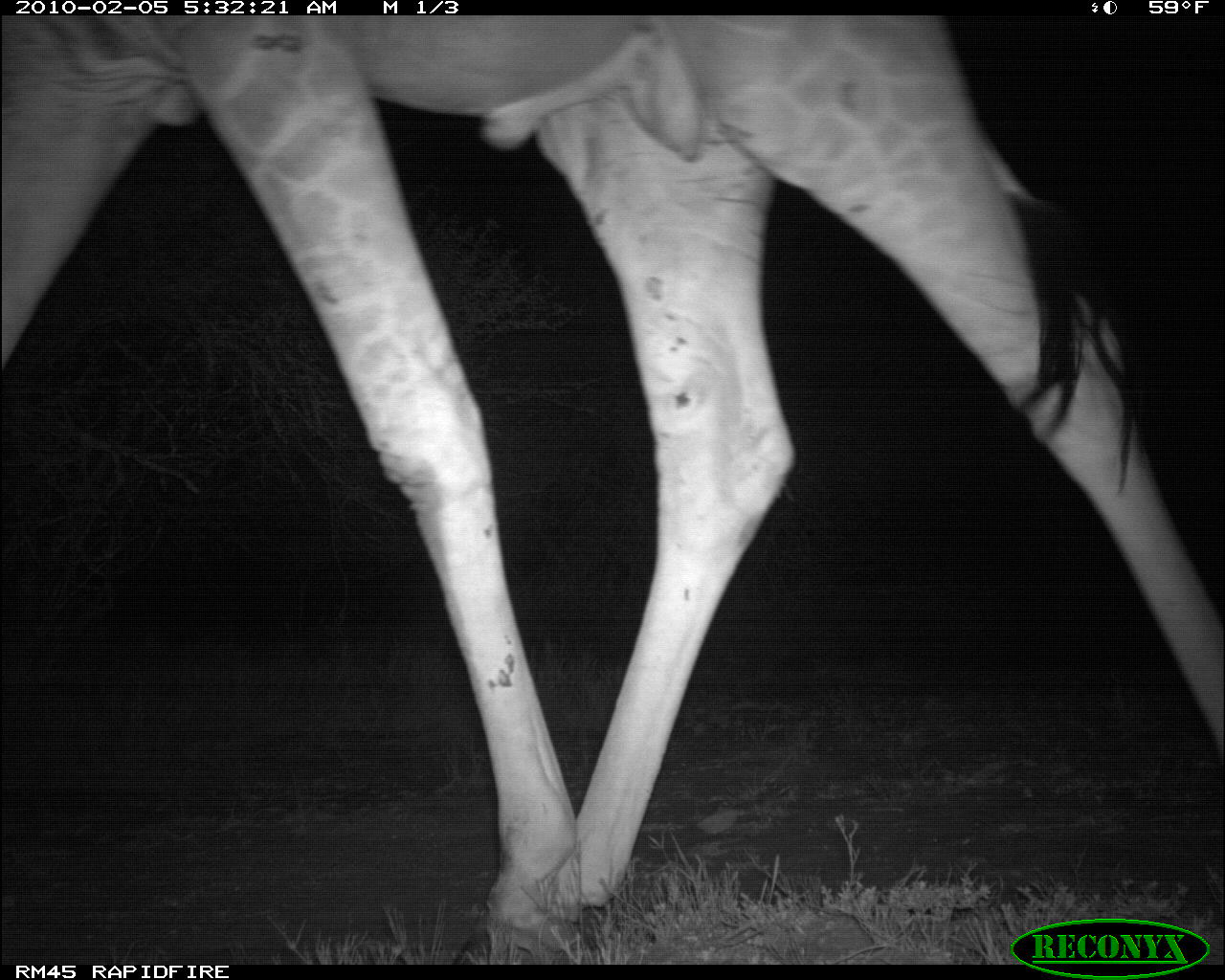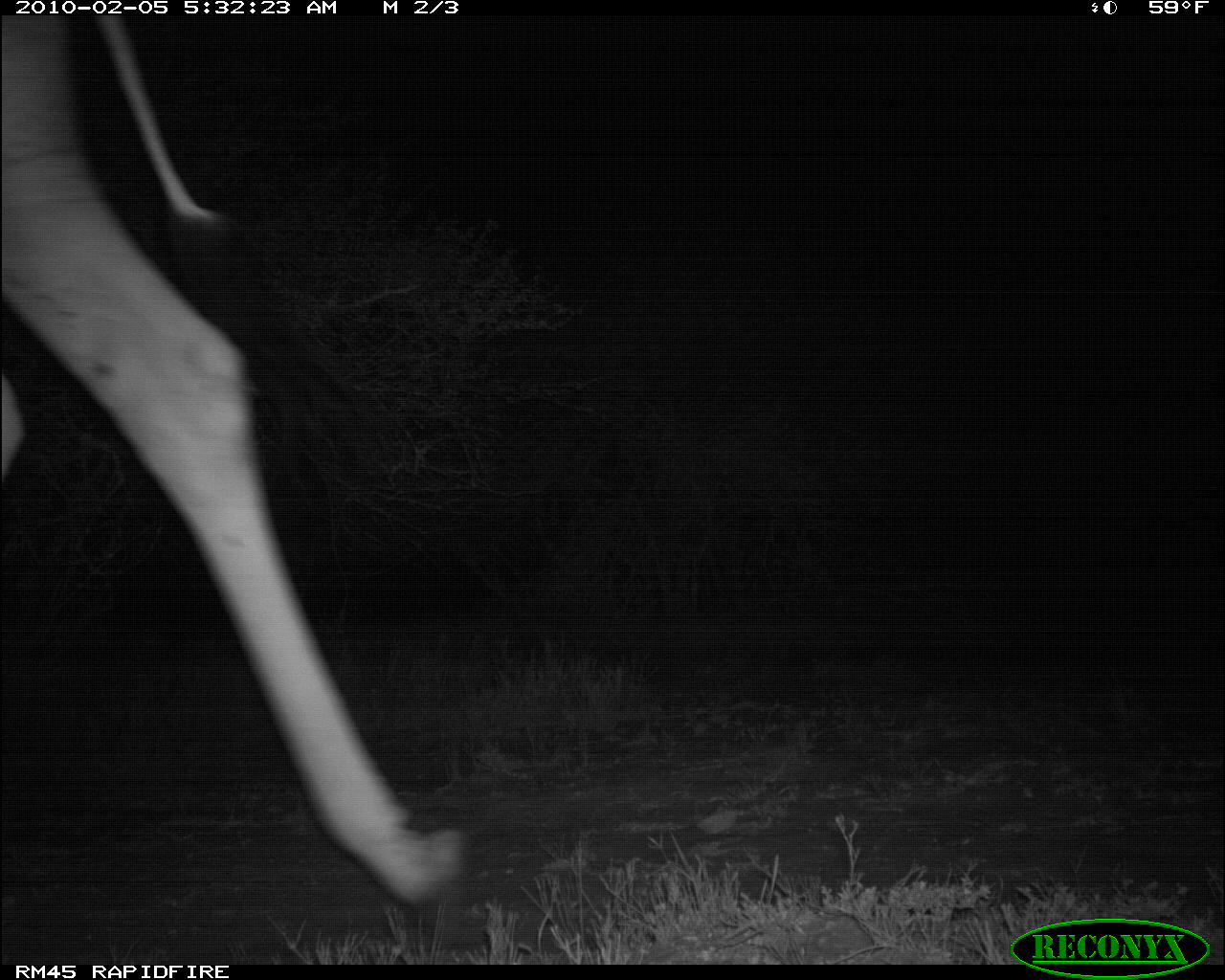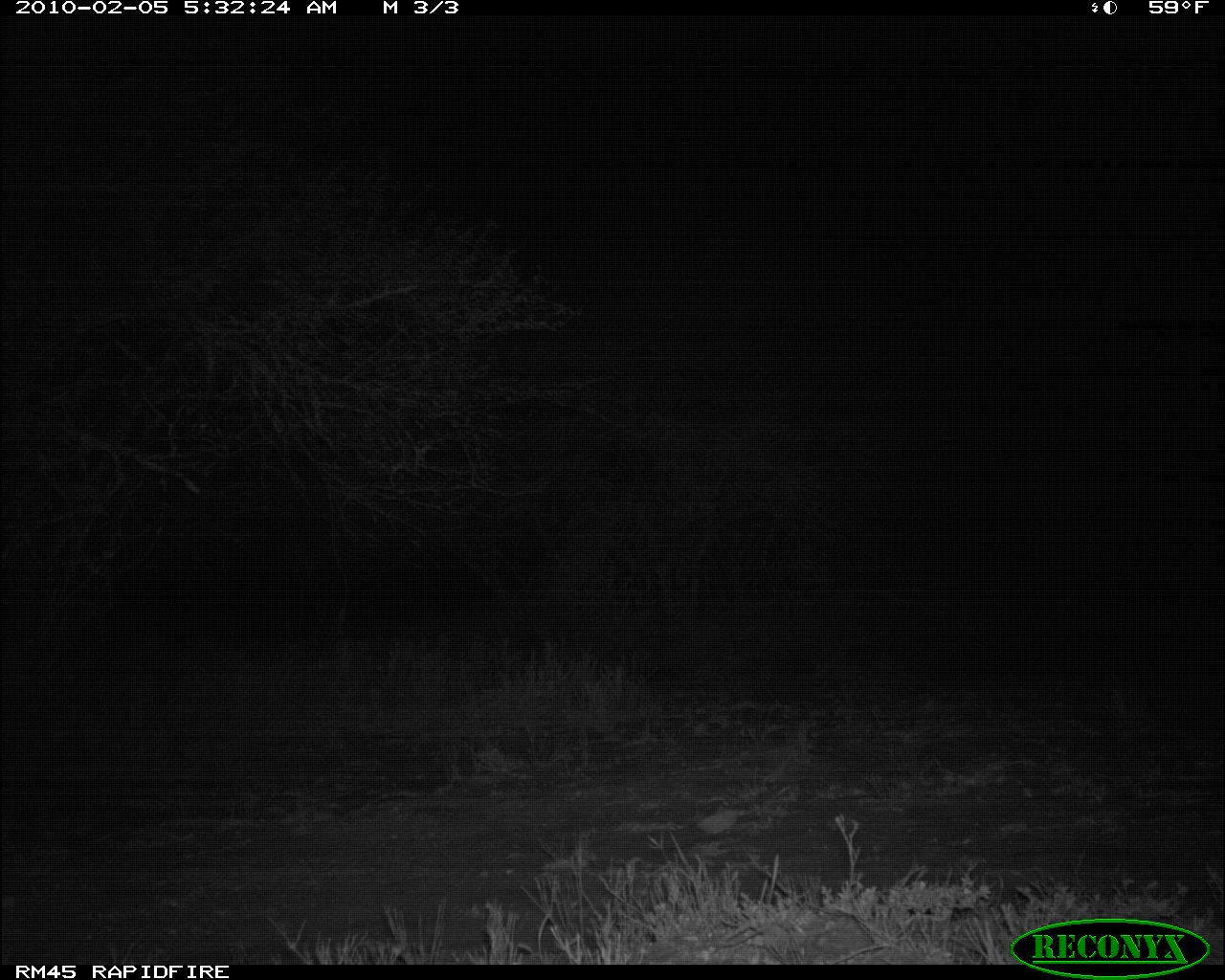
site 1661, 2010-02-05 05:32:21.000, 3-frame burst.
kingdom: Animalia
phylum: Chordata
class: Mammalia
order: Artiodactyla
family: Giraffidae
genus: Giraffa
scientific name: Giraffa camelopardalis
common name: giraffe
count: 1